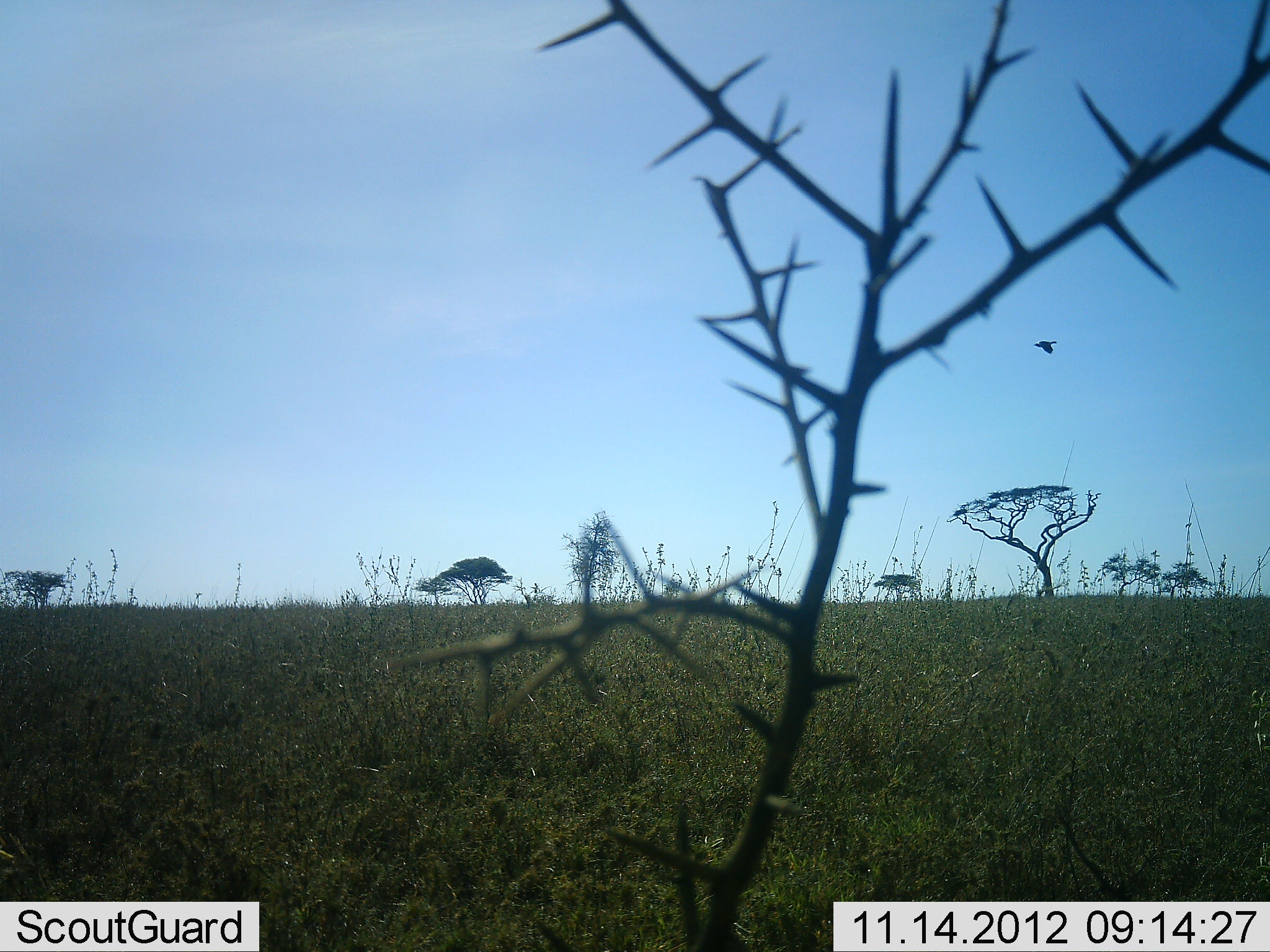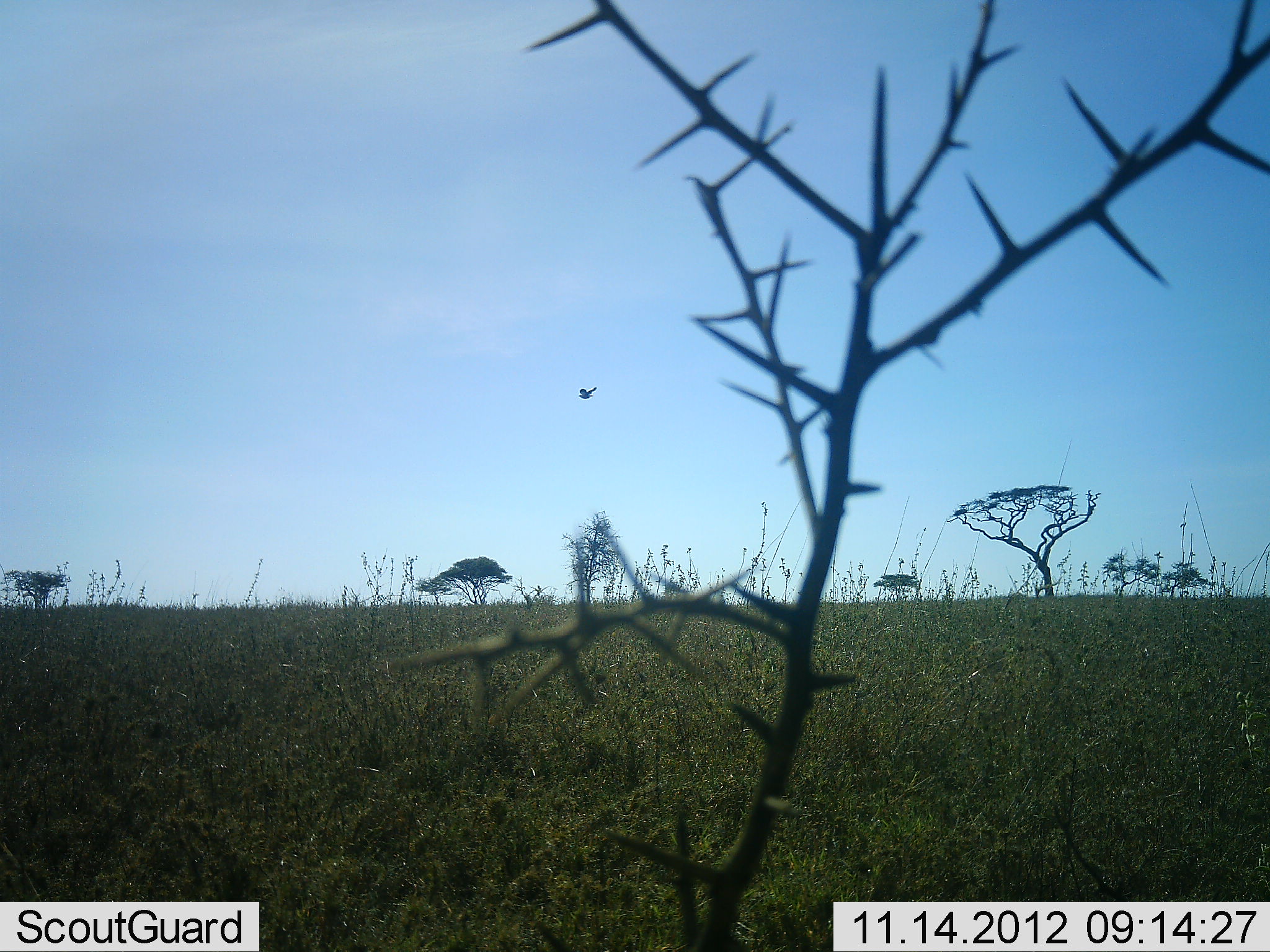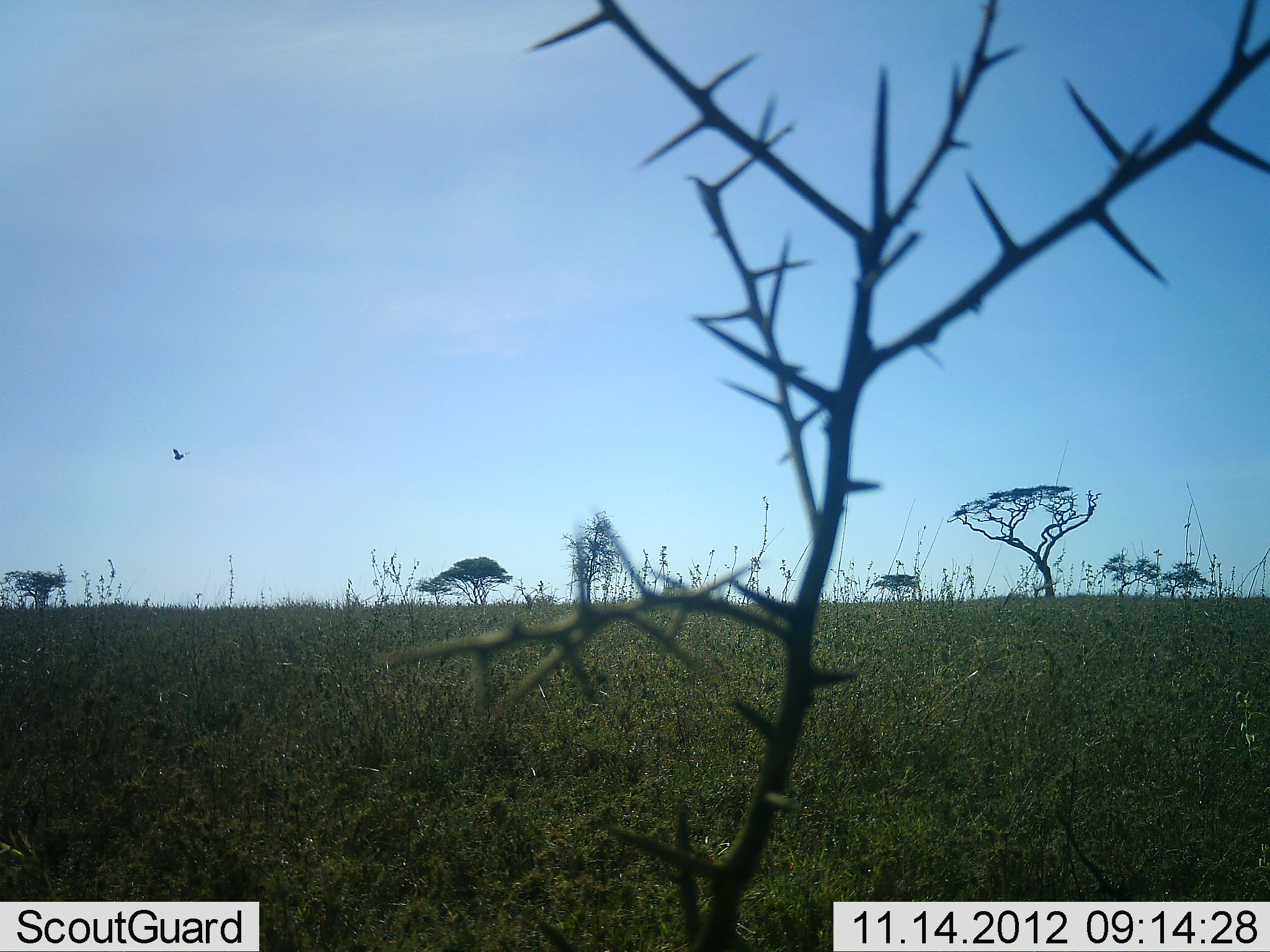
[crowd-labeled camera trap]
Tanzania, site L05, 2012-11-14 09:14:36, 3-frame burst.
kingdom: Animalia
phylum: Chordata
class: Aves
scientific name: Aves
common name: bird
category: otherbird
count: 1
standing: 0%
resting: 0%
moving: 100%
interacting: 0%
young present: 0%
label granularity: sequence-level